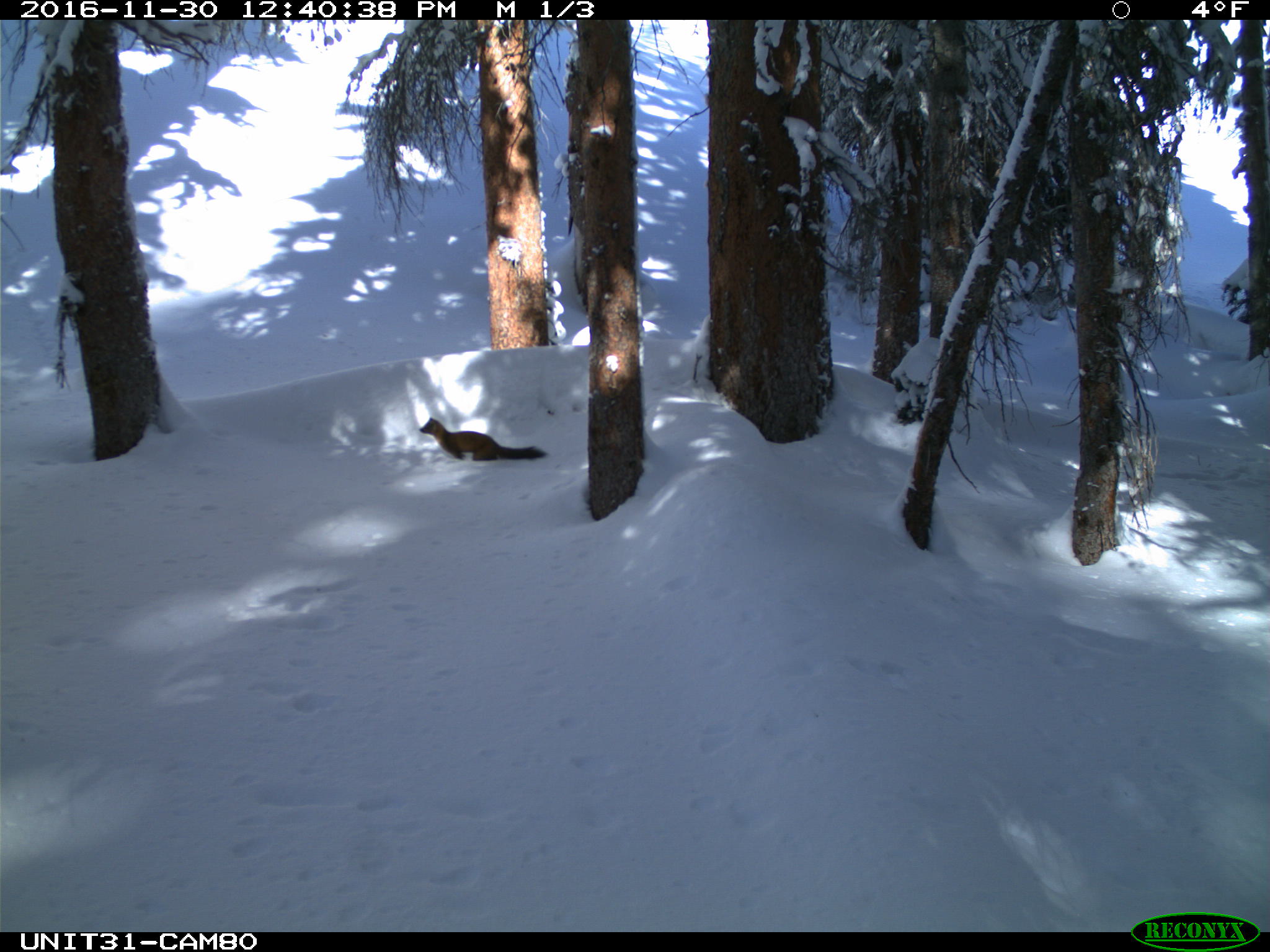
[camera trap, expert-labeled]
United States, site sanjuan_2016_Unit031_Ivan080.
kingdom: Animalia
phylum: Chordata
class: Mammalia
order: Carnivora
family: Mustelidae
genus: Martes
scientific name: Martes americana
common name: american marten